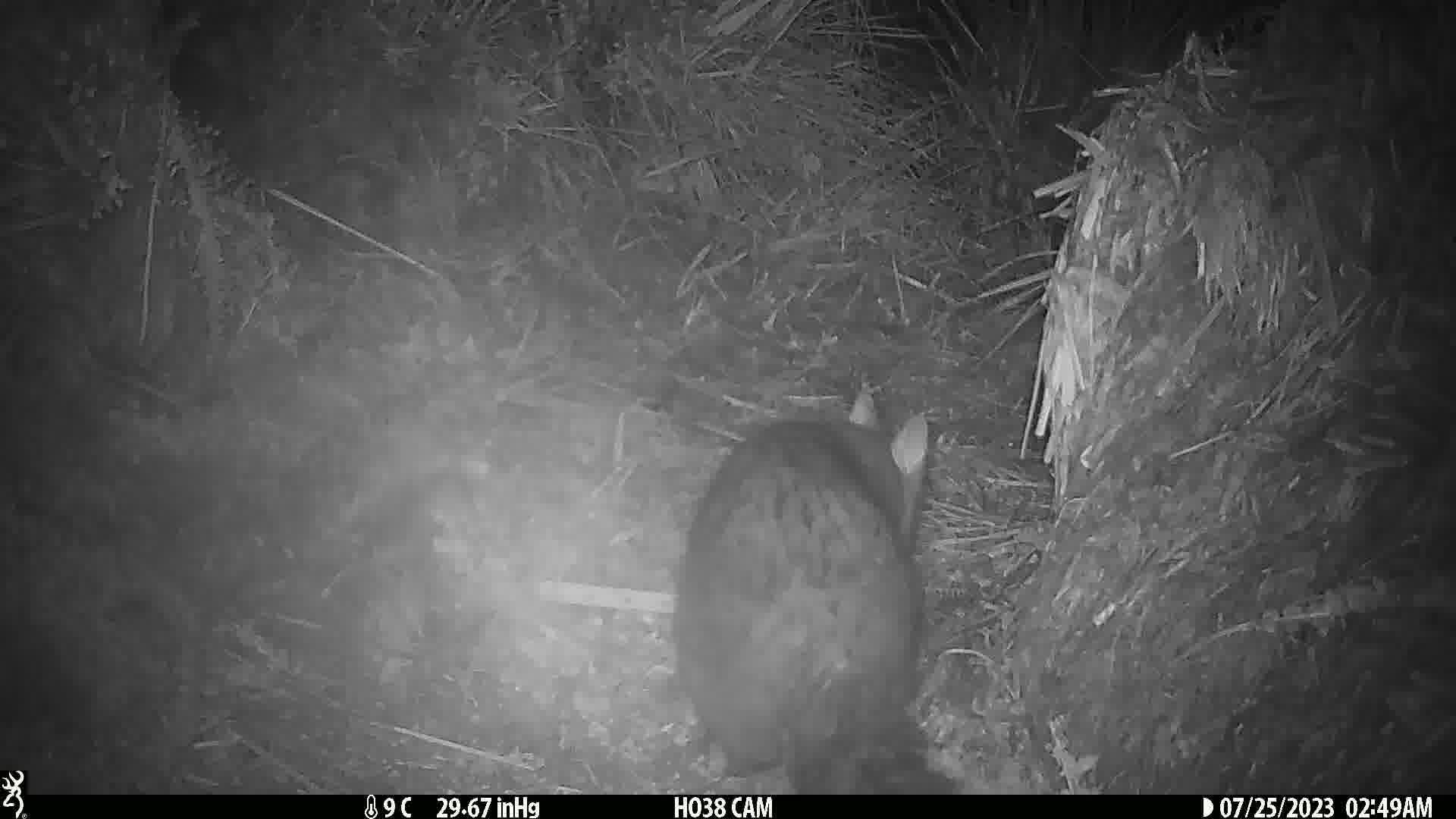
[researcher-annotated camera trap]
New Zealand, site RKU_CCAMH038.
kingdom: Animalia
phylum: Chordata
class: Mammalia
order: Diprotodontia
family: Phalangeridae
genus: Trichosurus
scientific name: Trichosurus vulpecula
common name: common brushtail possum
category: possum